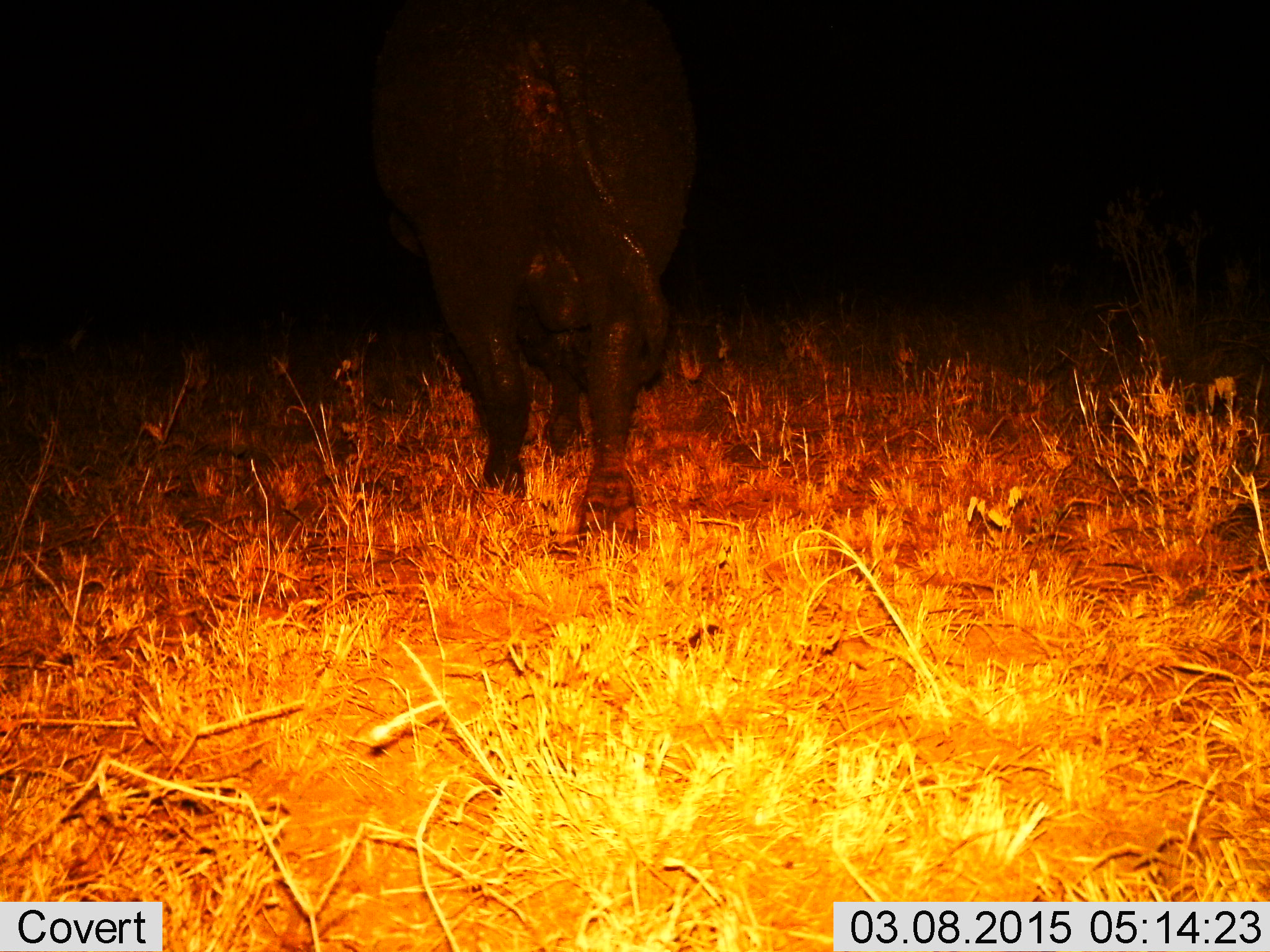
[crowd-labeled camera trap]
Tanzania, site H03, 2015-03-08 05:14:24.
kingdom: Animalia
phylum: Chordata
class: Mammalia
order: Artiodactyla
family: Bovidae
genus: Syncerus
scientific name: Syncerus caffer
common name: cape buffalo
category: buffalo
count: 1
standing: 20%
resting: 0%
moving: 70%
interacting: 0%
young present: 0%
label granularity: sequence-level